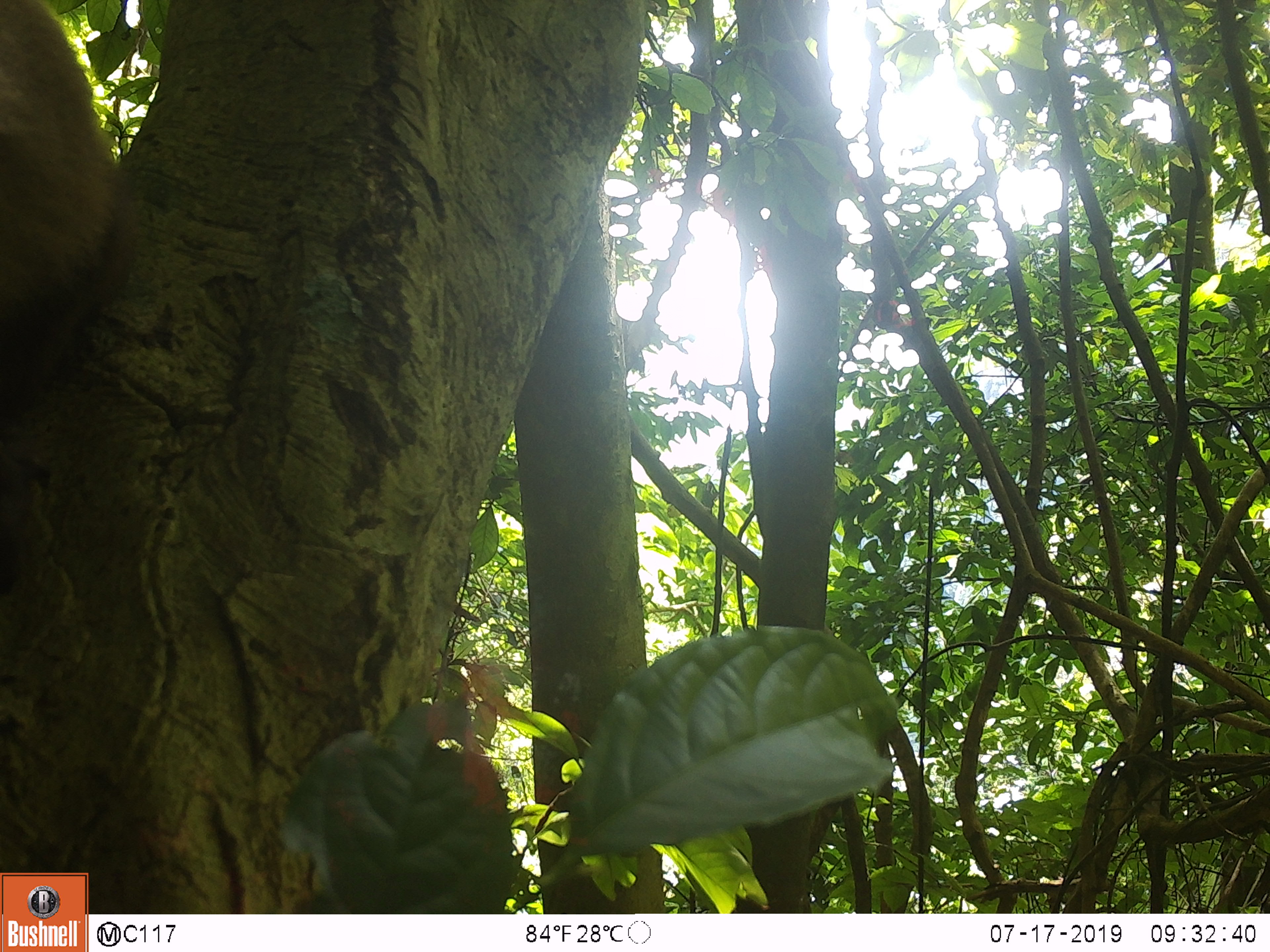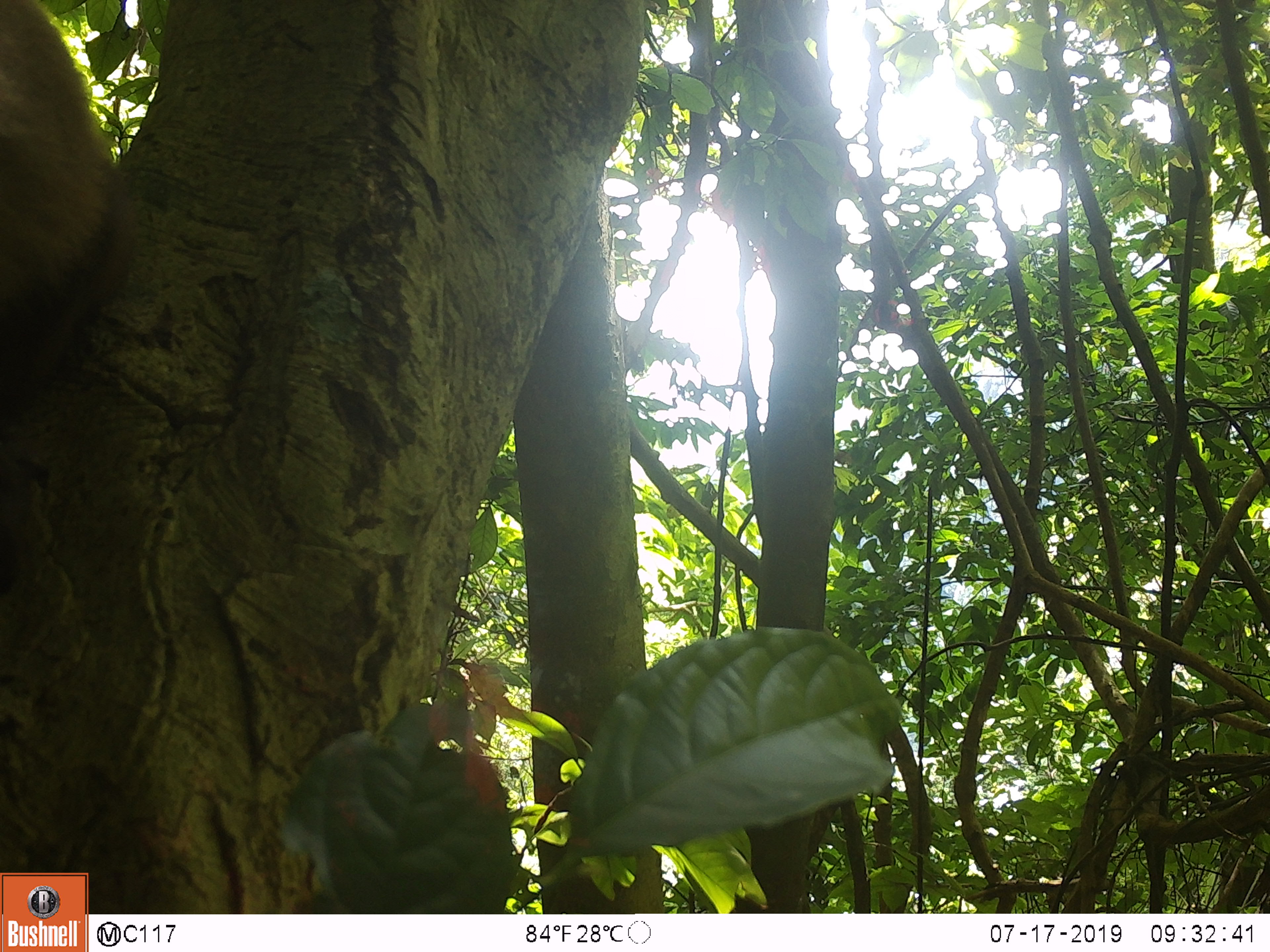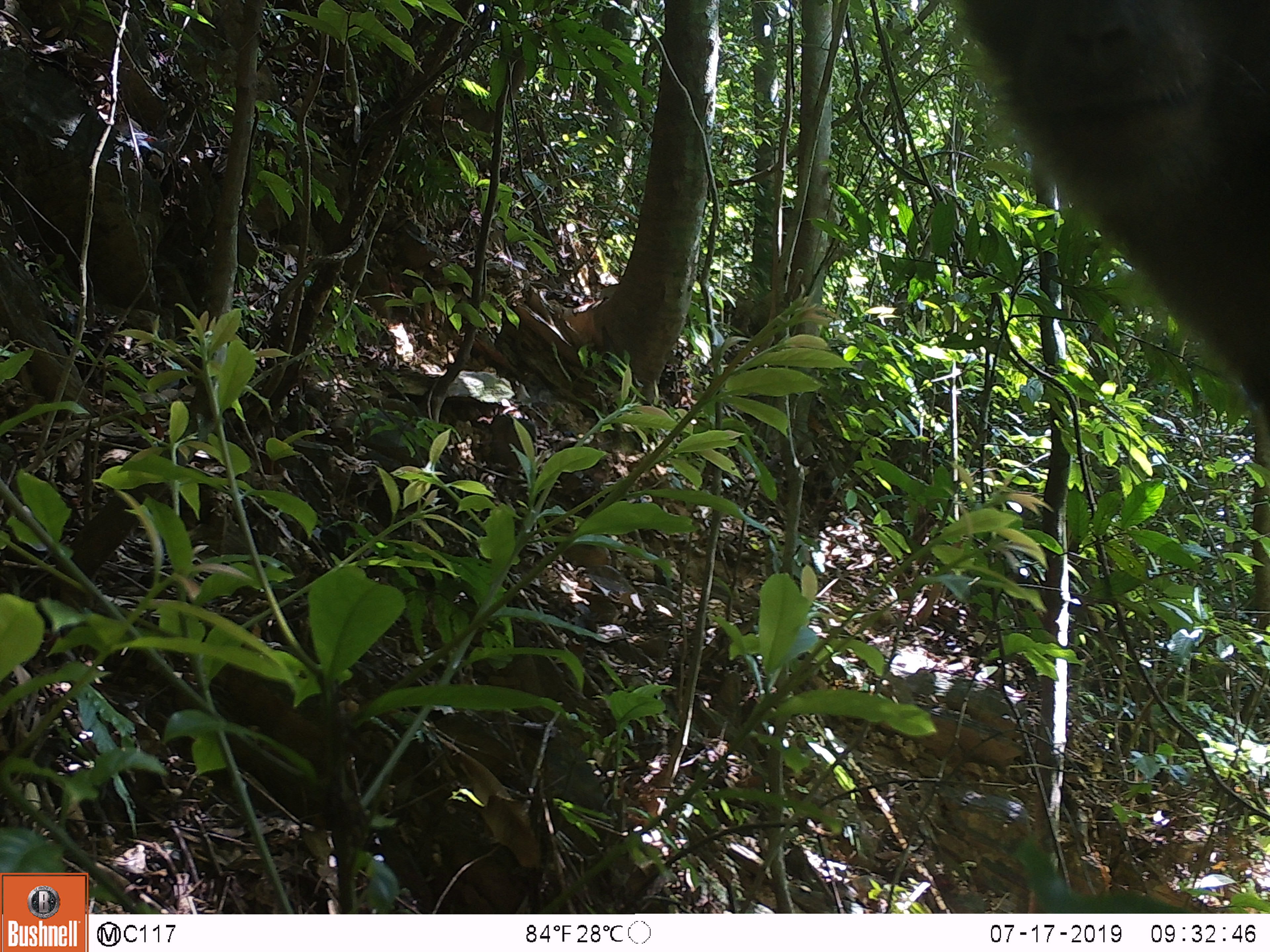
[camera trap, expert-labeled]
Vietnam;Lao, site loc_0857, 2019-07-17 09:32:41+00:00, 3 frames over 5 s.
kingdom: Animalia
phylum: Chordata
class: Mammalia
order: Primates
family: Cercopithecidae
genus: Macaca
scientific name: Macaca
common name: macaque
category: macaque not stump tailed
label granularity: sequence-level